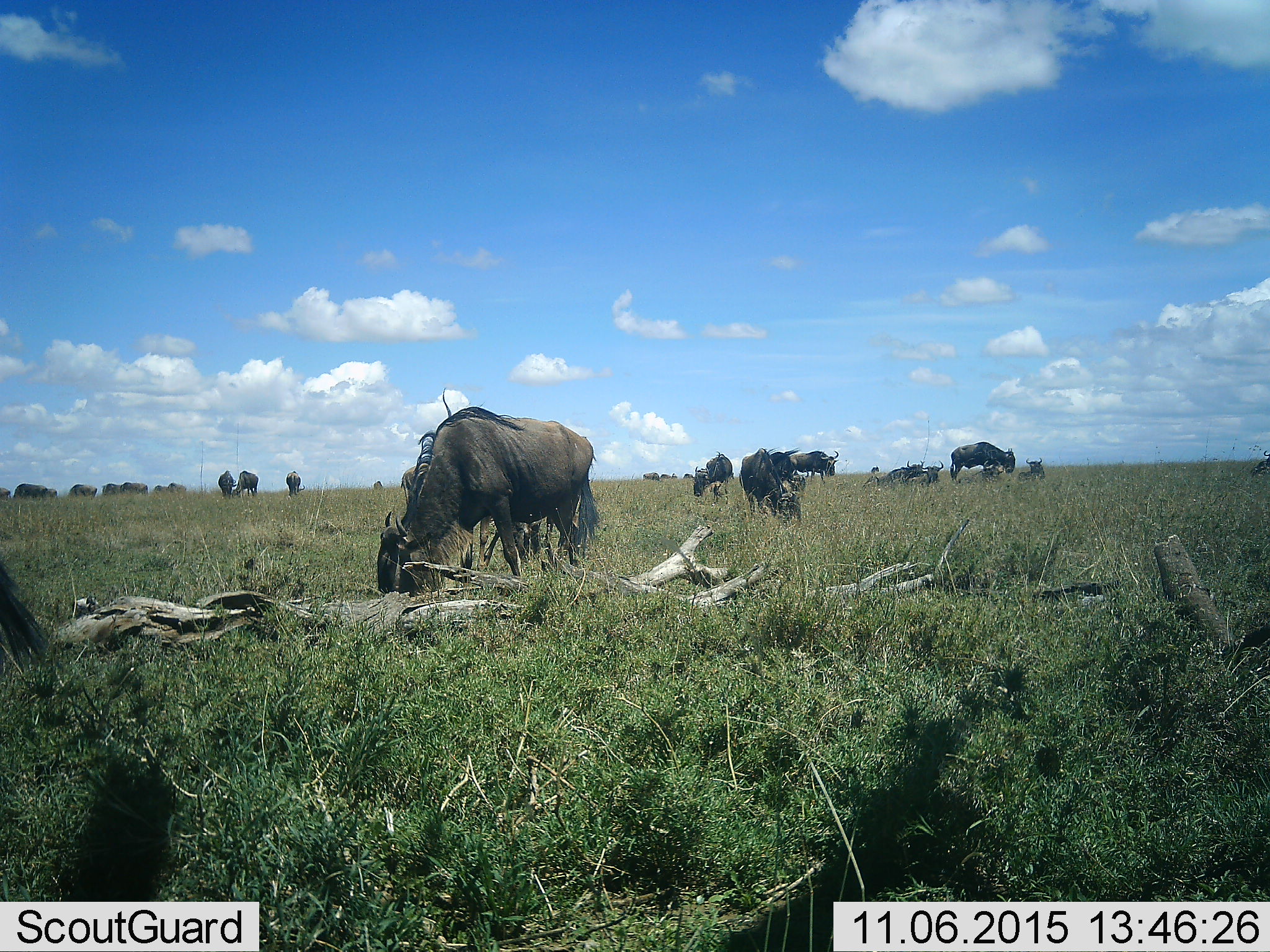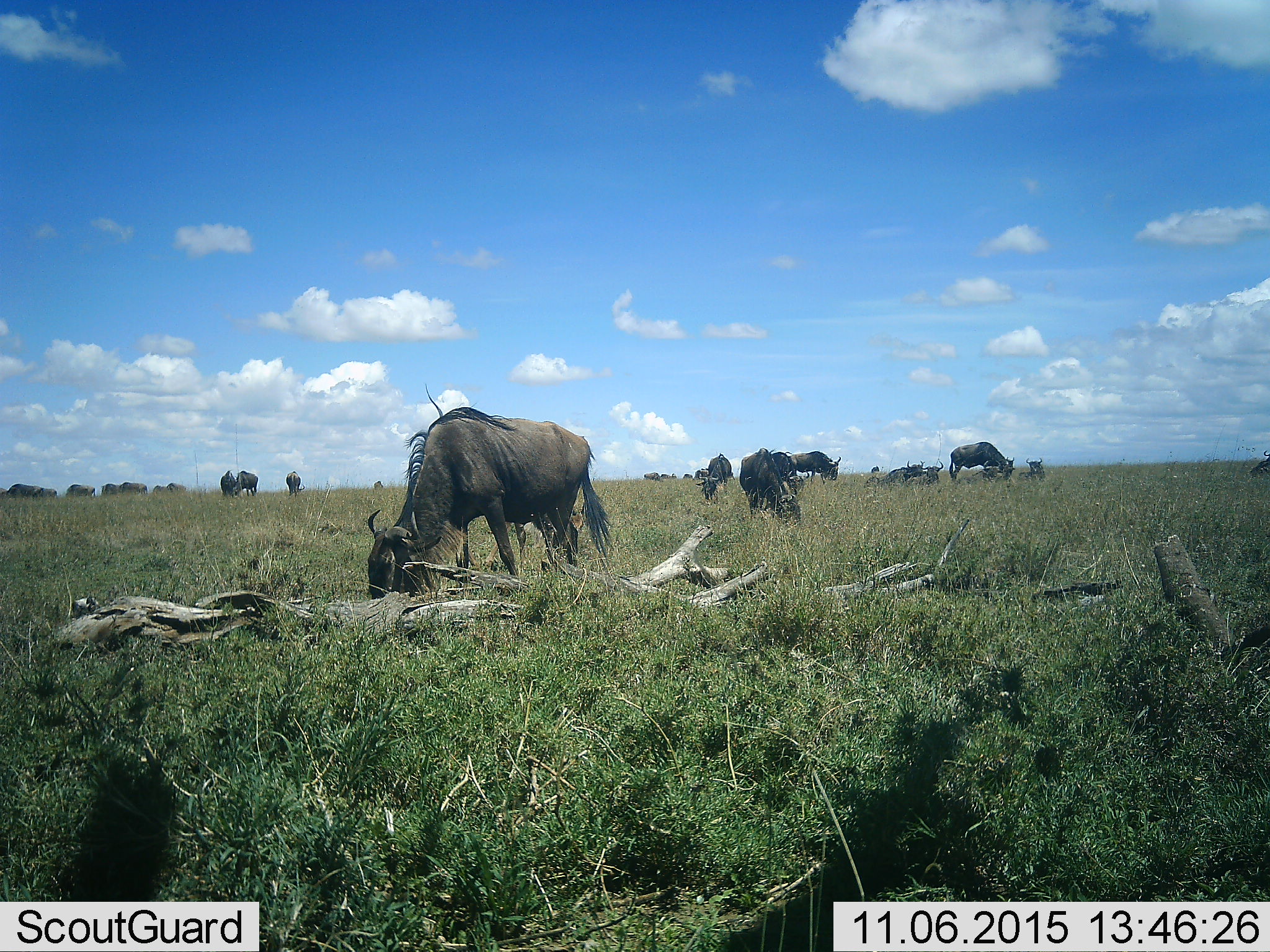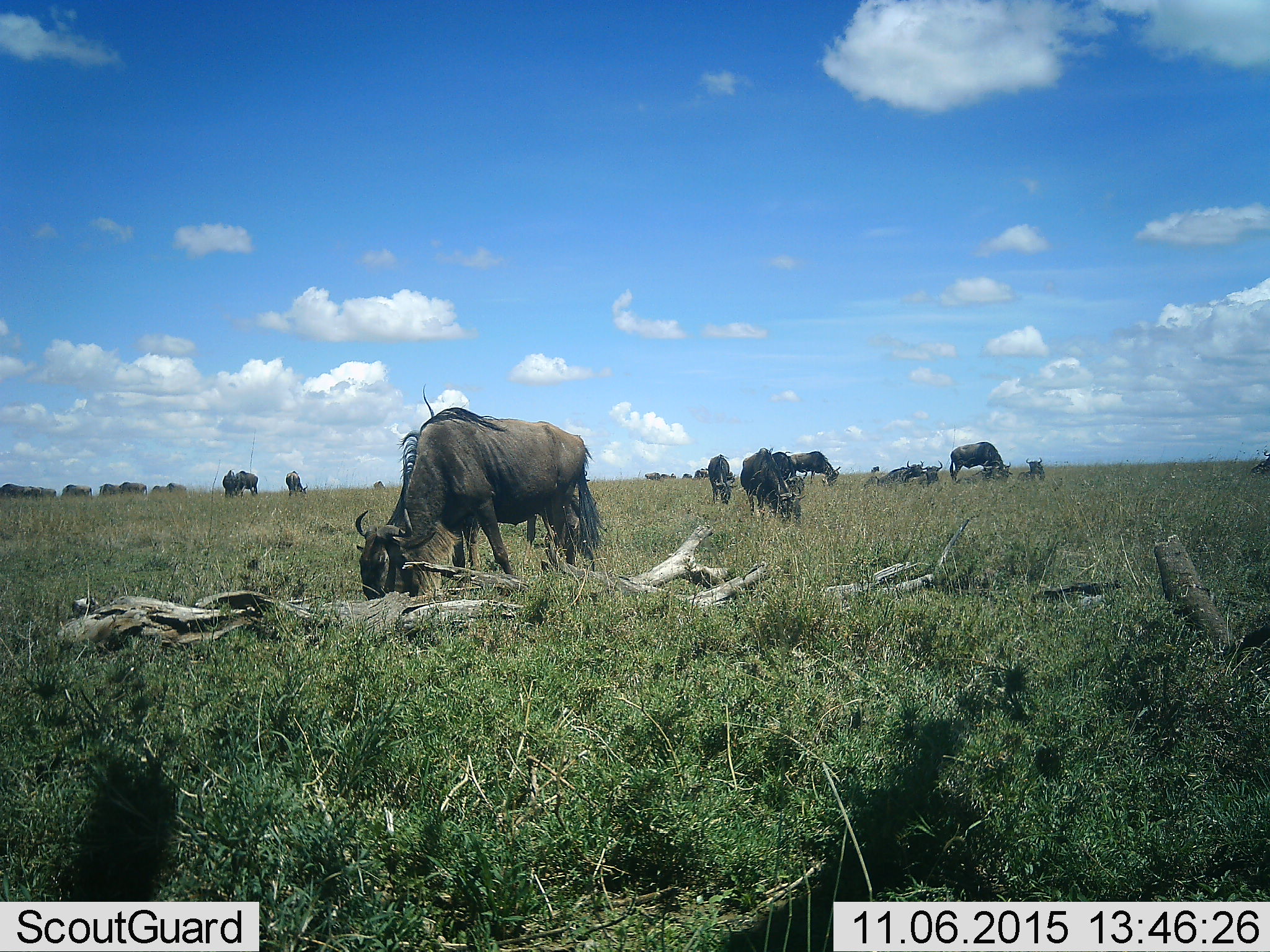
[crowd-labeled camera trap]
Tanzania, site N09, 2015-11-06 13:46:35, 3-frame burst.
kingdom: Animalia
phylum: Chordata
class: Mammalia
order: Artiodactyla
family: Bovidae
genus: Connochaetes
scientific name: Connochaetes taurinus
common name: blue wildebeest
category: wildebeest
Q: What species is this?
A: Wildebeest (blue wildebeest) (Connochaetes taurinus).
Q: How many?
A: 11-50.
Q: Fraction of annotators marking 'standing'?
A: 44%.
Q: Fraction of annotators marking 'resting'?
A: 44%.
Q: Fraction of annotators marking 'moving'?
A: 11%.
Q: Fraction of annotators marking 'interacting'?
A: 0%.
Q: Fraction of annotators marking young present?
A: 0%.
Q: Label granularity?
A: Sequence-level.